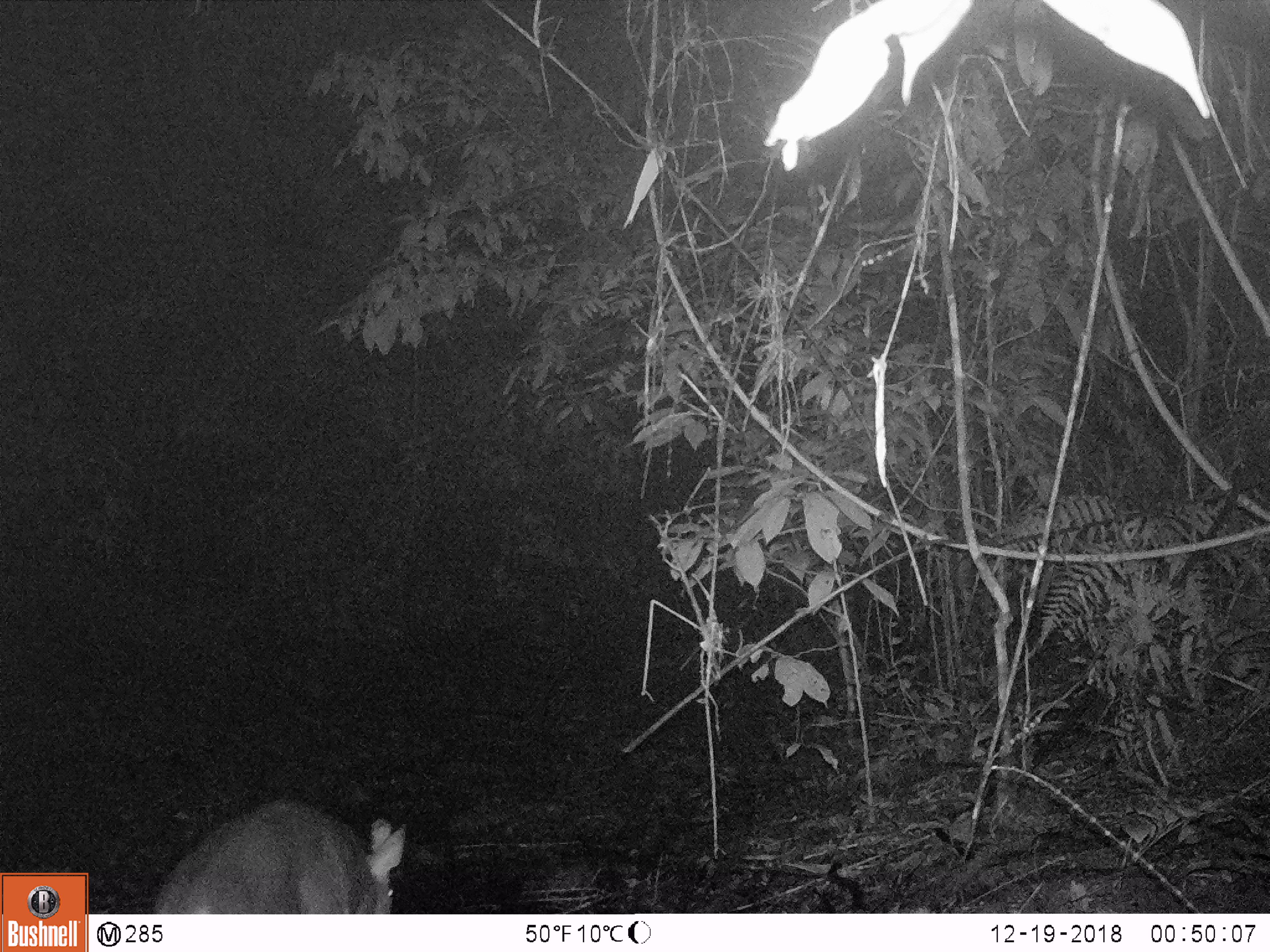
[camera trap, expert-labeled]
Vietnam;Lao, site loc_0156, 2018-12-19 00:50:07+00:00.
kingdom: Animalia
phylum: Chordata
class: Mammalia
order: Artiodactyla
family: Cervidae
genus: Muntiacus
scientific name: Muntiacus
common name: muntjacs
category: unidentified muntjac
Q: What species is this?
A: Unidentified muntjac (muntjacs) (Muntiacus).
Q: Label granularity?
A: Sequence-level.